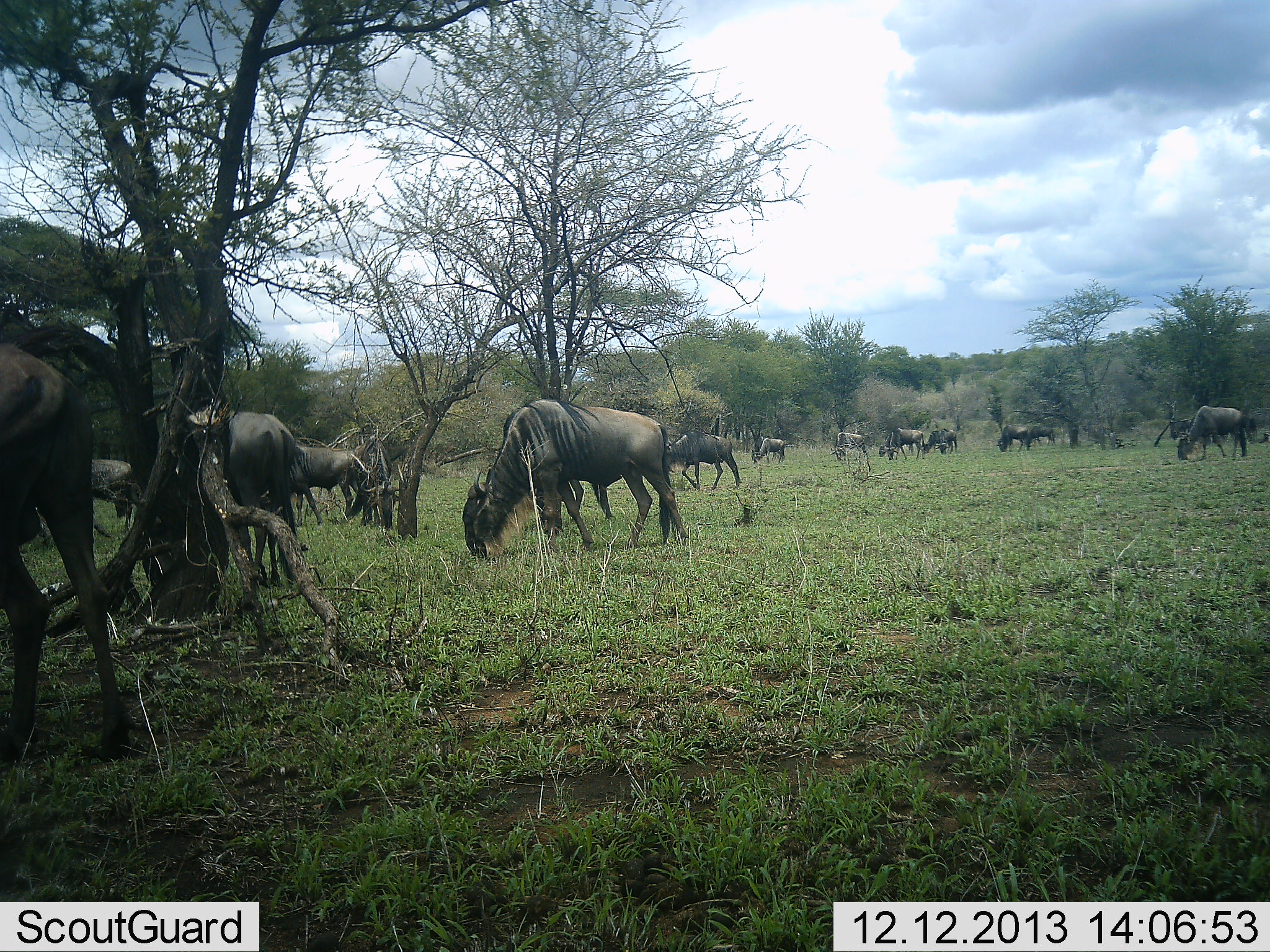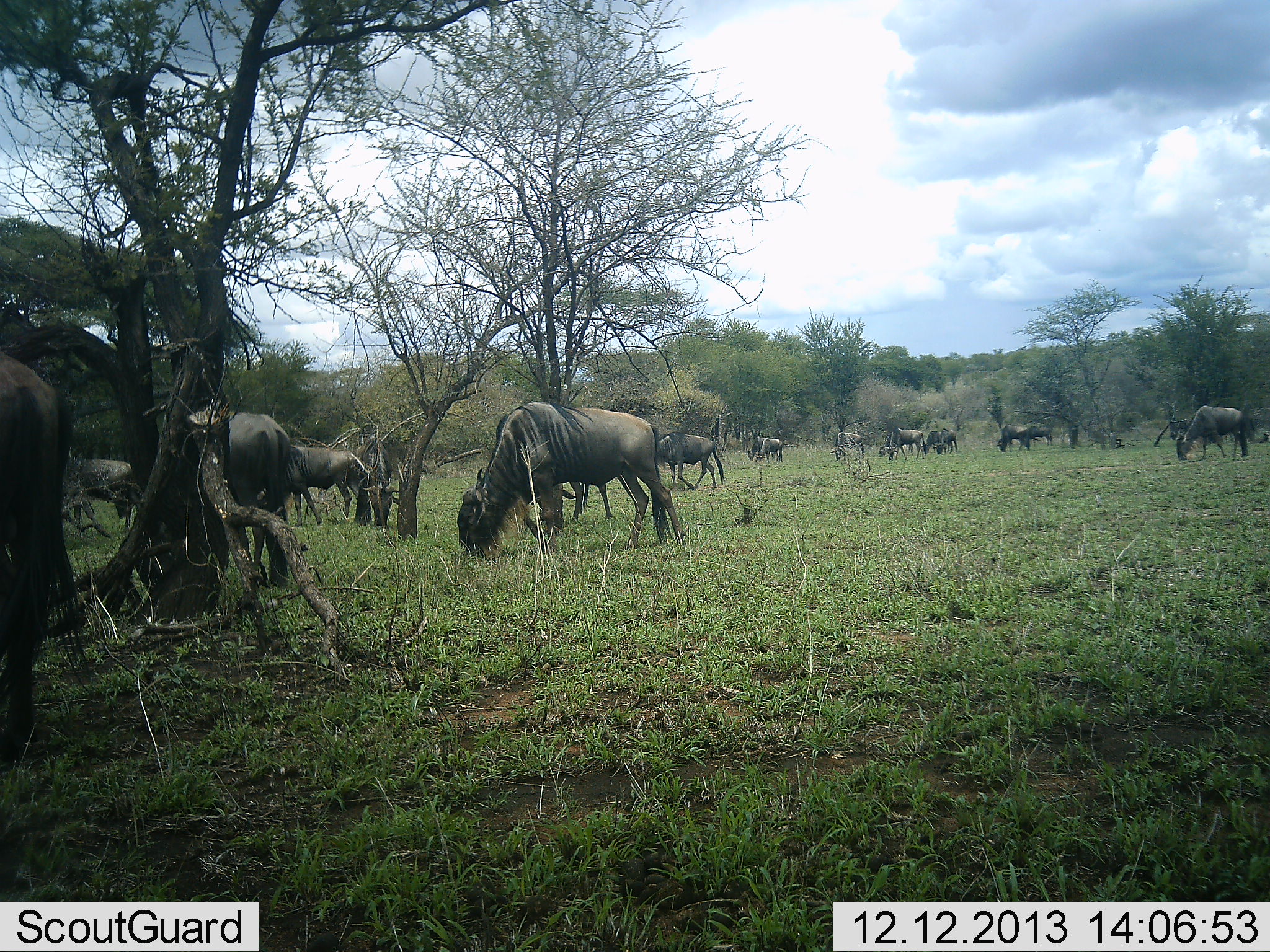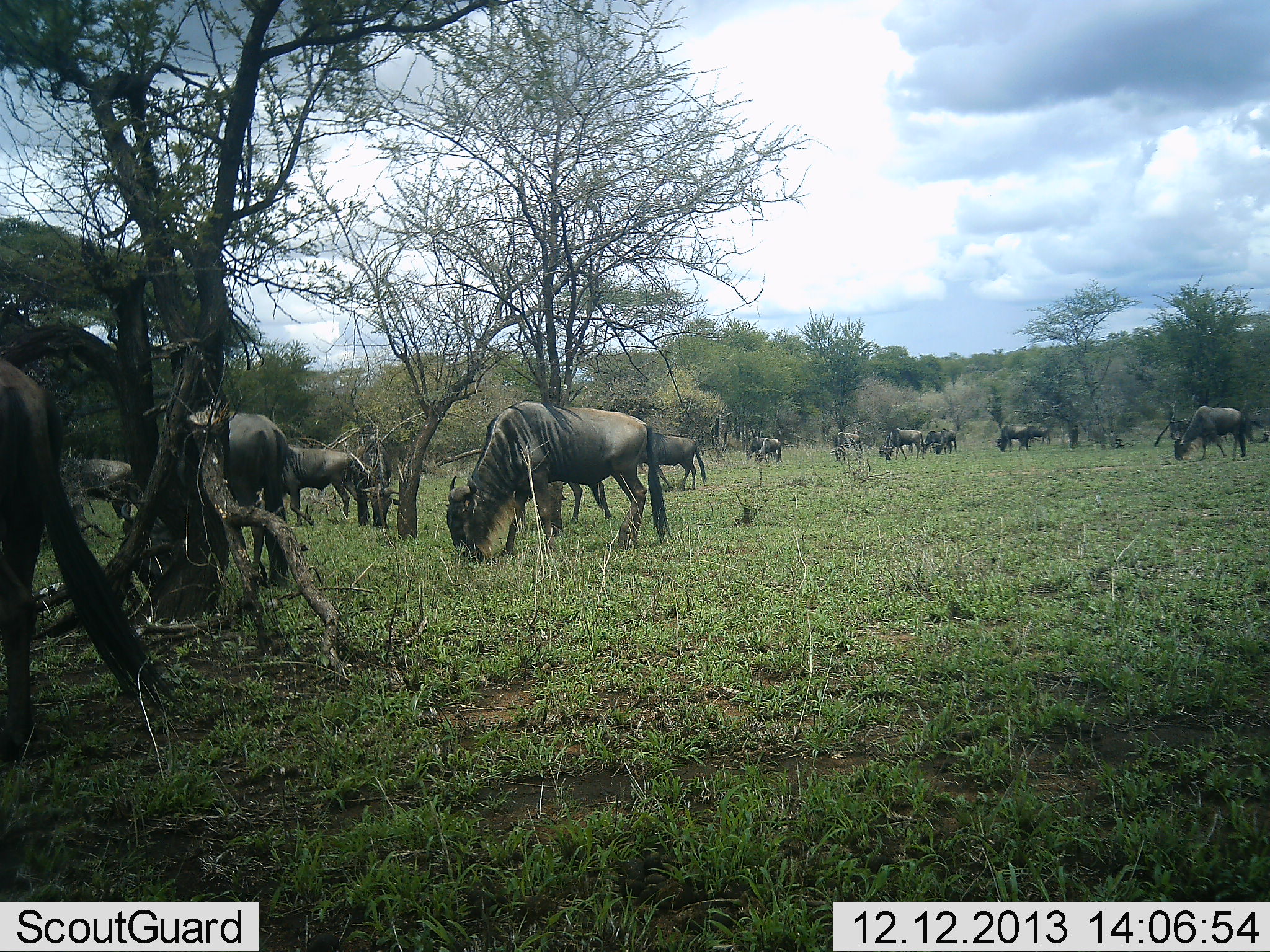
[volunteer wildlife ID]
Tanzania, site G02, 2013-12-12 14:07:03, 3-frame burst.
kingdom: Animalia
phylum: Chordata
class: Mammalia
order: Artiodactyla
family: Bovidae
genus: Connochaetes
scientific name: Connochaetes taurinus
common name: blue wildebeest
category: wildebeest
Wildebeest (blue wildebeest) (Connochaetes taurinus), count 11-50. Behavior (volunteer vote fractions): standing 20%, resting 0%, moving 40%, interacting 0%. Young present (vote fraction): 10%. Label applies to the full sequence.